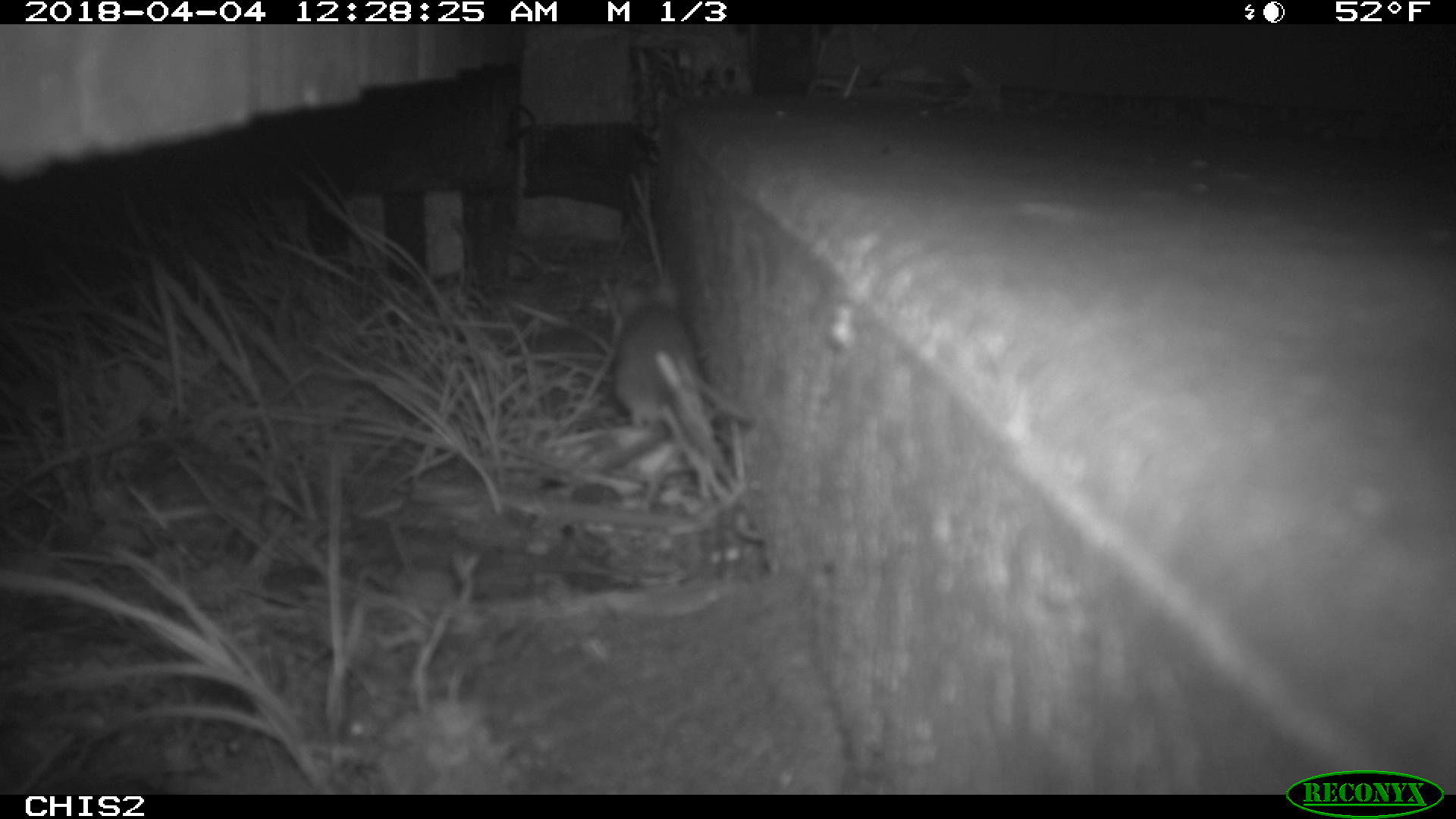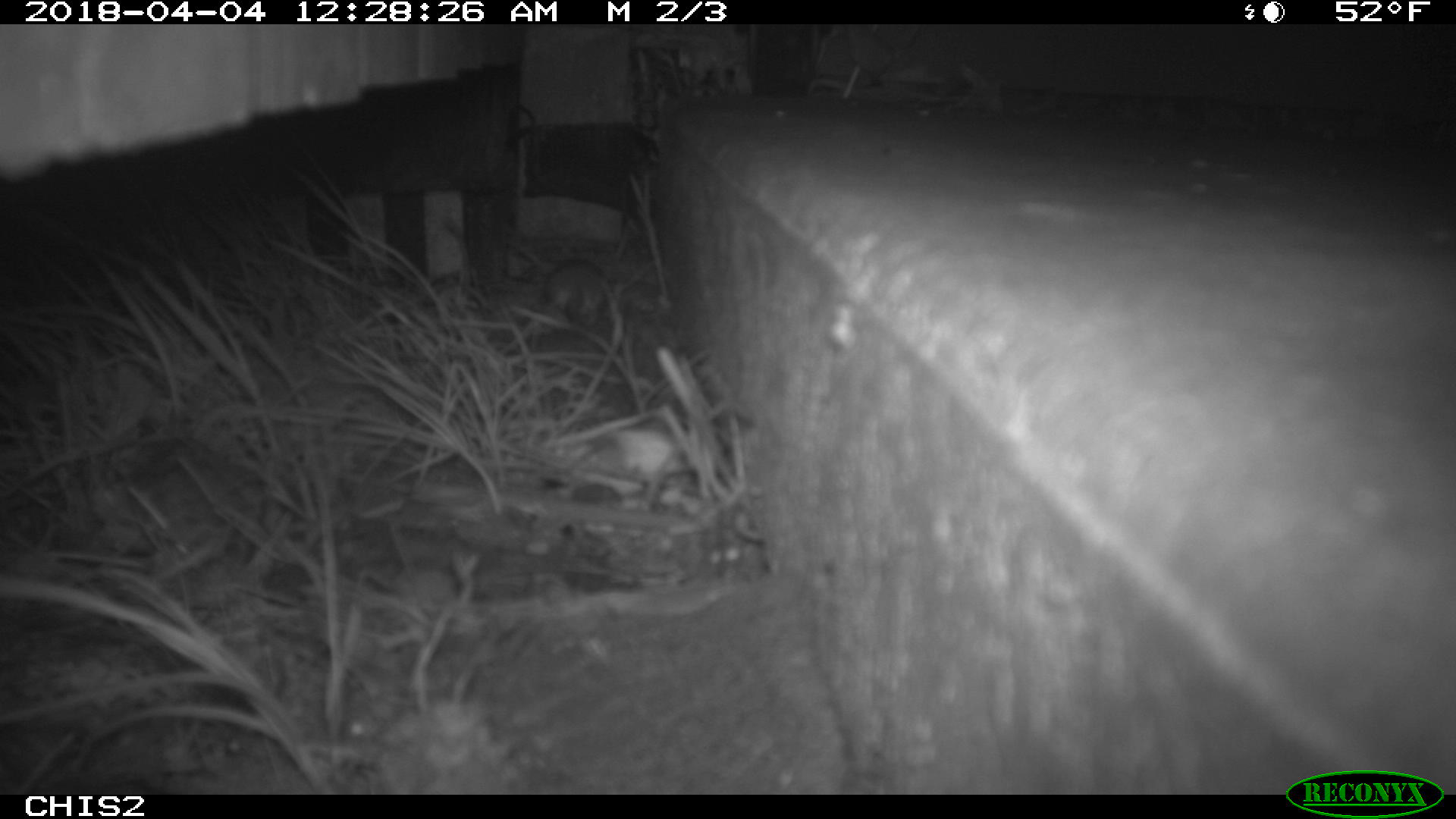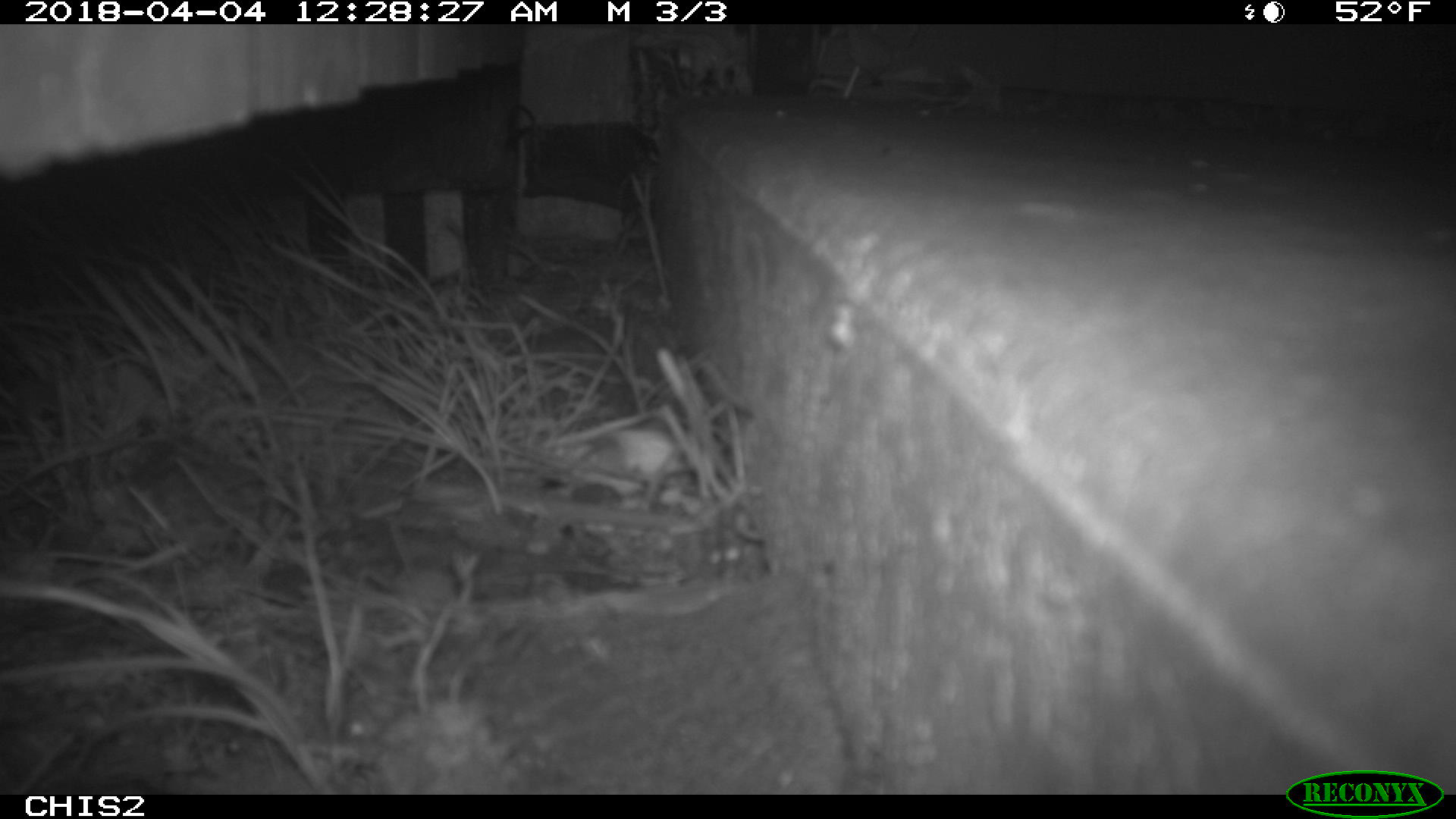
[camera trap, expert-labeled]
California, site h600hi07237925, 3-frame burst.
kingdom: Animalia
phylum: Chordata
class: Mammalia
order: Rodentia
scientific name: Rodentia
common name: rodent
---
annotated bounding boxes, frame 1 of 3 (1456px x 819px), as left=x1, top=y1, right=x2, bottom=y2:
rodent: left=613, top=285, right=698, bottom=429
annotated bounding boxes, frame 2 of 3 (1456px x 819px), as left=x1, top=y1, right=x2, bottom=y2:
rodent: left=539, top=257, right=608, bottom=321